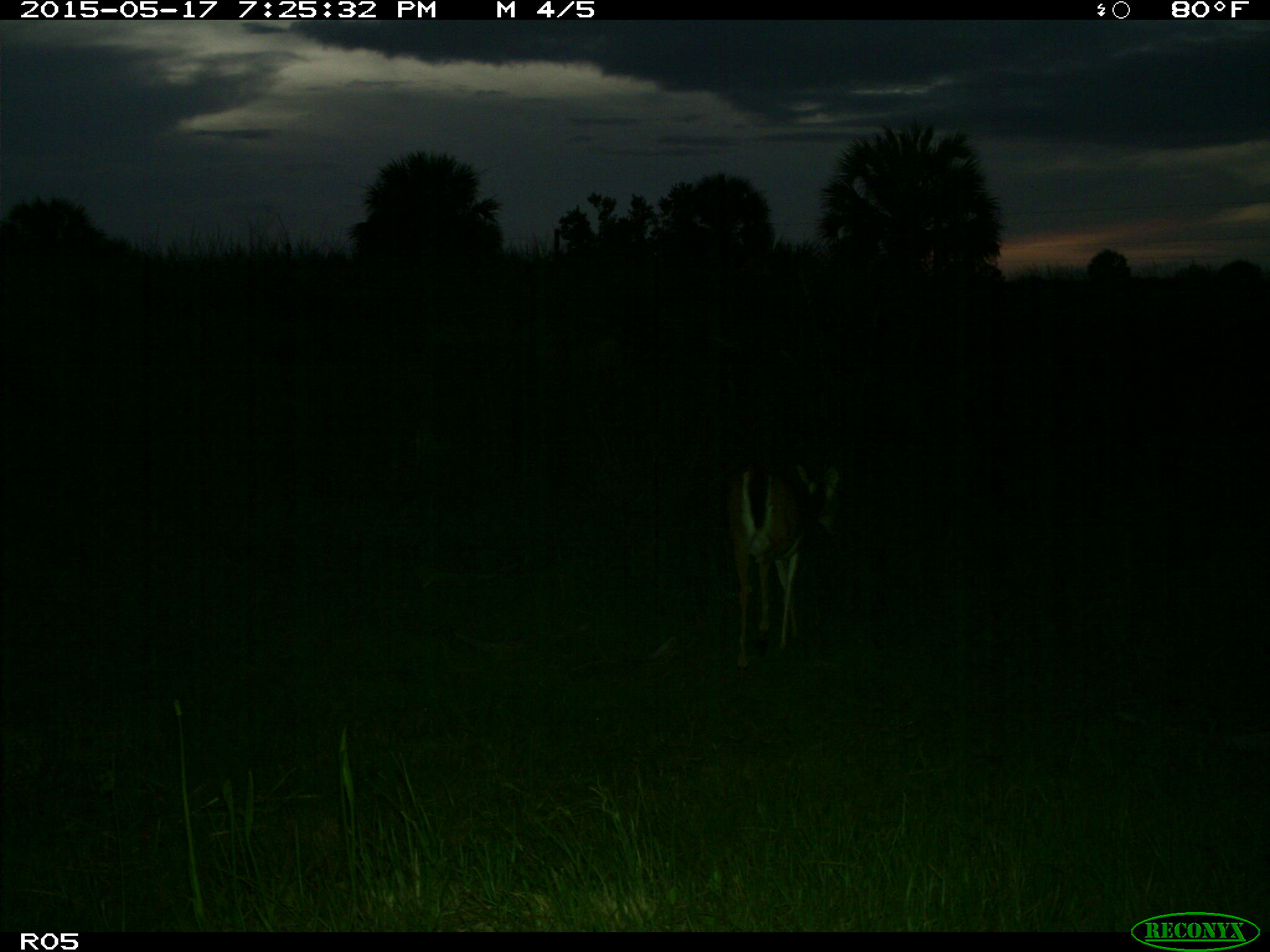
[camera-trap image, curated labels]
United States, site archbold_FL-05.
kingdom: Animalia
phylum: Chordata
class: Mammalia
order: Artiodactyla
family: Cervidae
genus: Odocoileus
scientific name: Odocoileus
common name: deer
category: unidentified deer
Unidentified deer (deer) (Odocoileus).